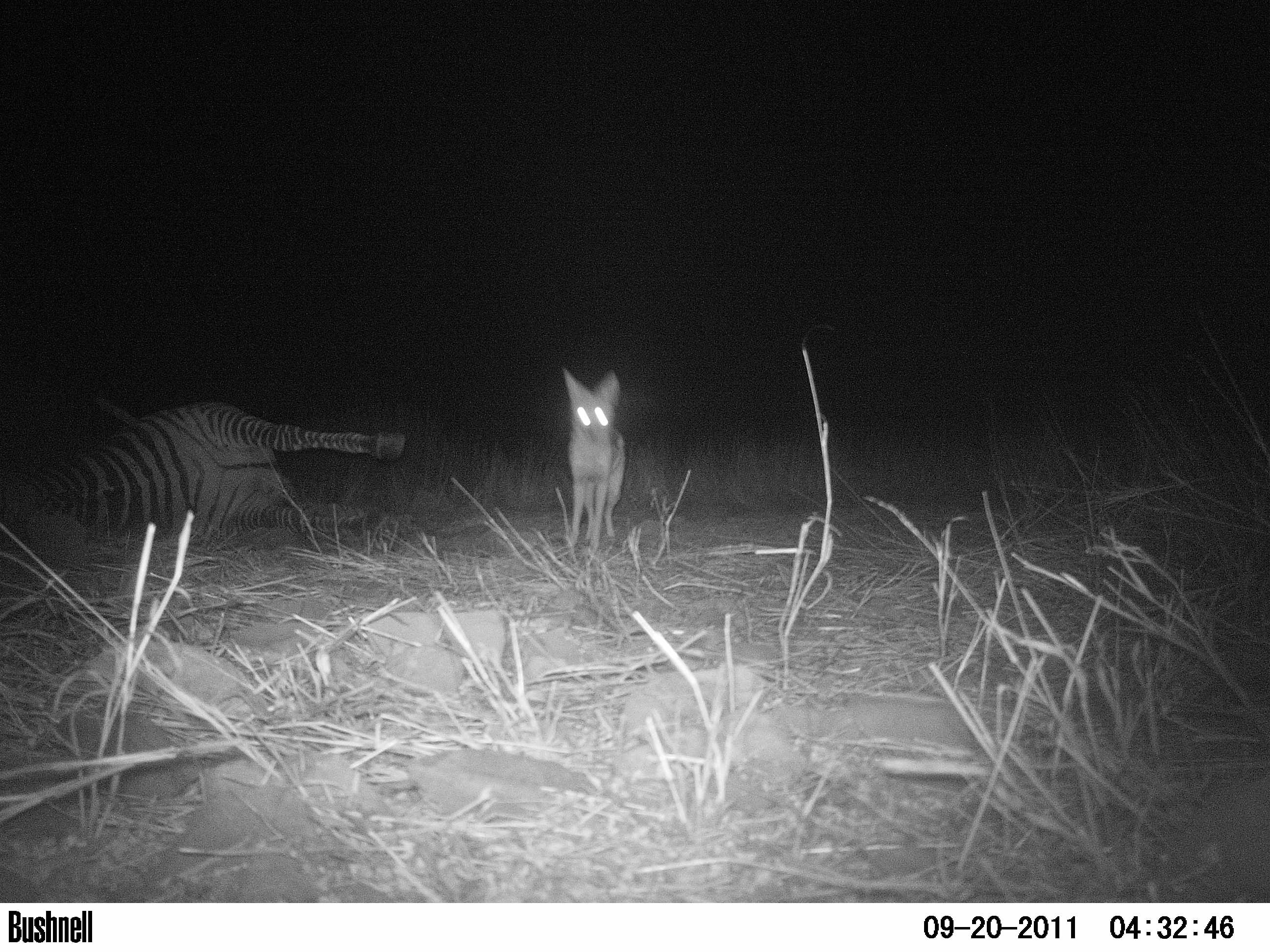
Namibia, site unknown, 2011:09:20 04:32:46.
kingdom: Animalia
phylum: Chordata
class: Mammalia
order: Carnivora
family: Canidae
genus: Lupulella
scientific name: Lupulella mesomelas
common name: black-backed jackal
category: canis mesomelas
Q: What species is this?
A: Canis mesomelas (black-backed jackal) (Lupulella mesomelas).